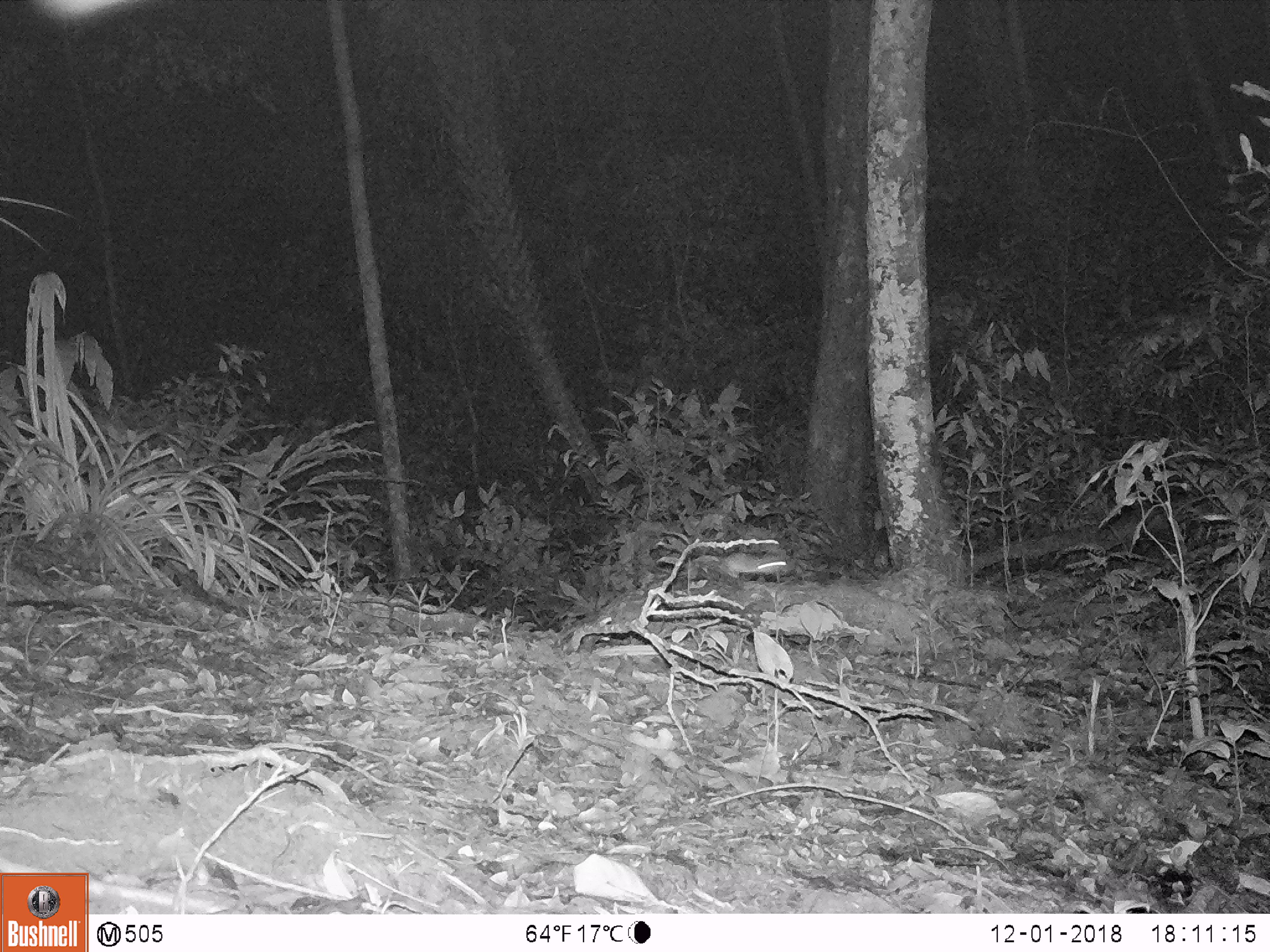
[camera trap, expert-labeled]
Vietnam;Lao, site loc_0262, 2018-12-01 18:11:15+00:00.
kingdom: Animalia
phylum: Chordata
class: Mammalia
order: Rodentia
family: Muridae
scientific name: Muridae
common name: old-world mice and rats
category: unidentified murid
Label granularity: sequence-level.